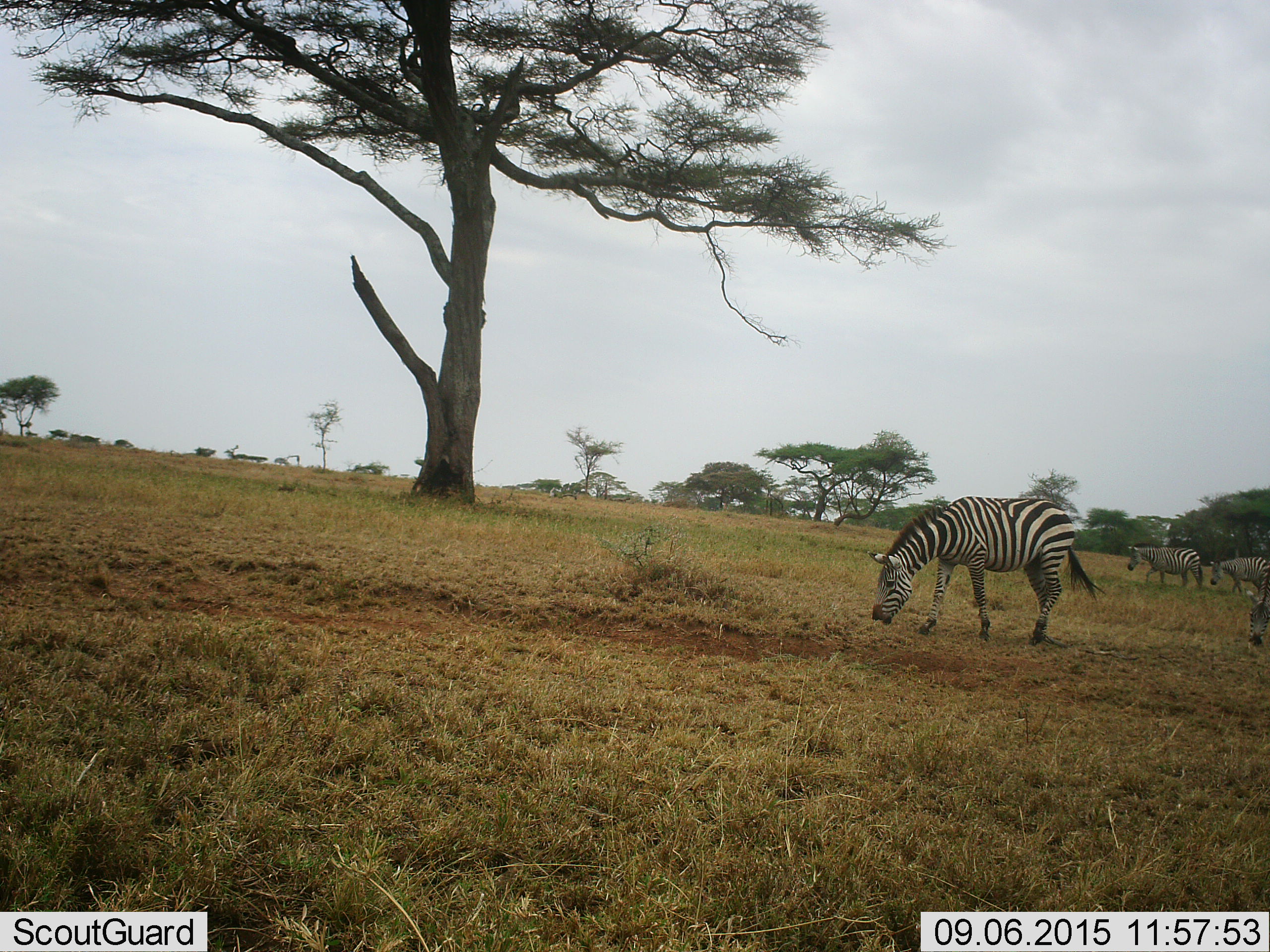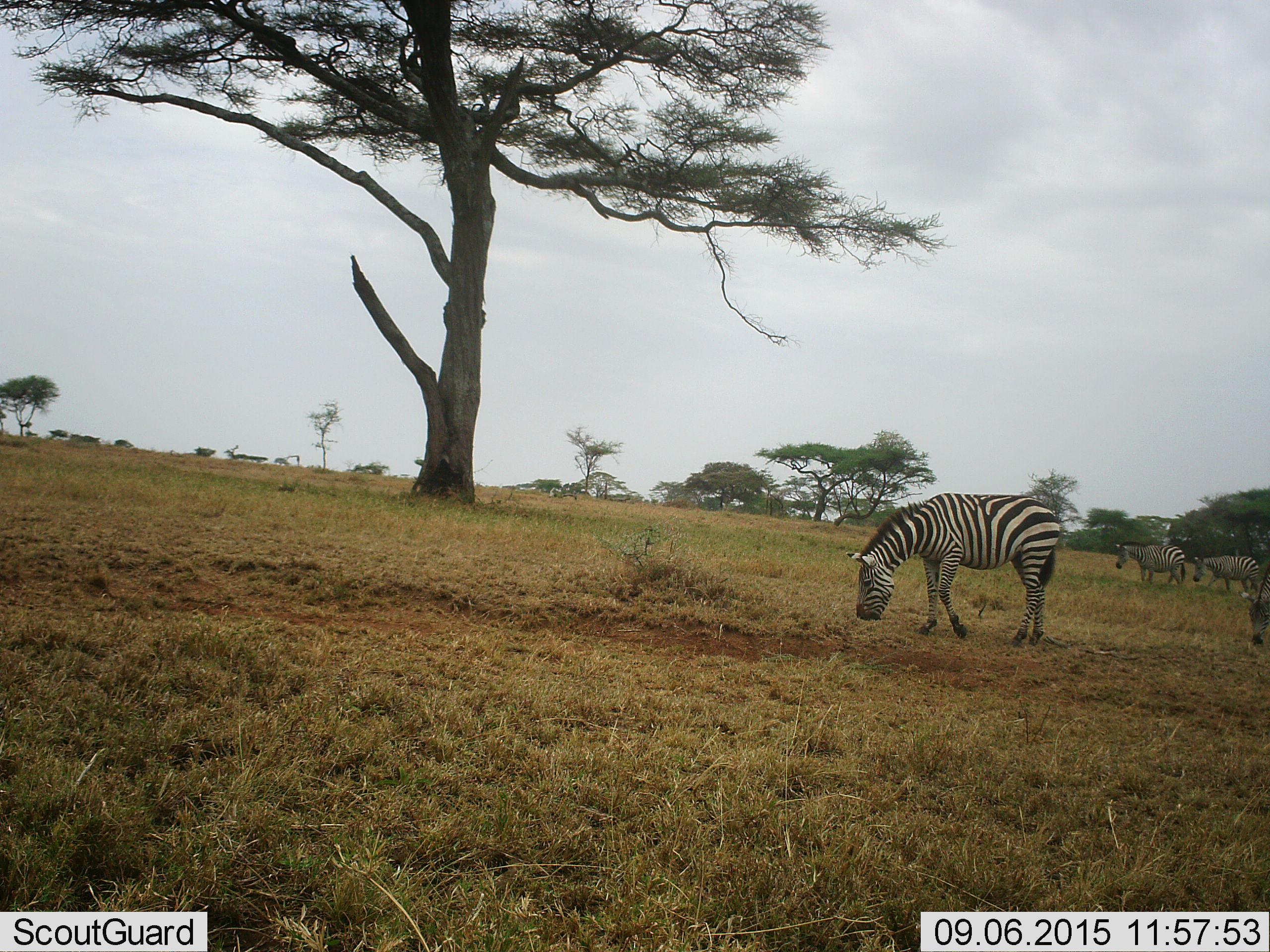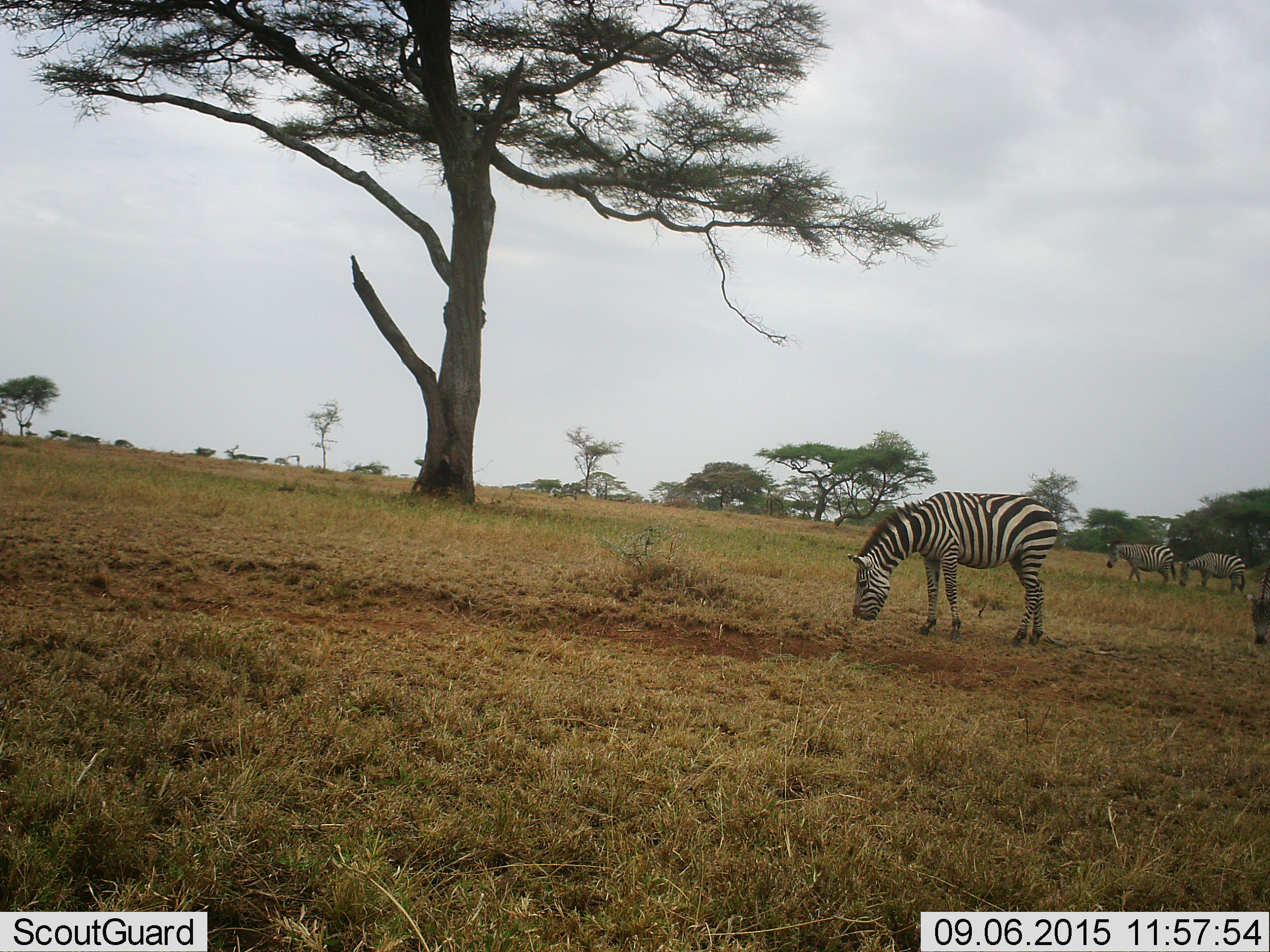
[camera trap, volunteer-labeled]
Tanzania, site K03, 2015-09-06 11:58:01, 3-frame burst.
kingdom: Animalia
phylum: Chordata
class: Mammalia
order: Perissodactyla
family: Equidae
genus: Equus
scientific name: Equus quagga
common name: plains zebra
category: zebra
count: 4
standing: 0%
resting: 0%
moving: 67%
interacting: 0%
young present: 0%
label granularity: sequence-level